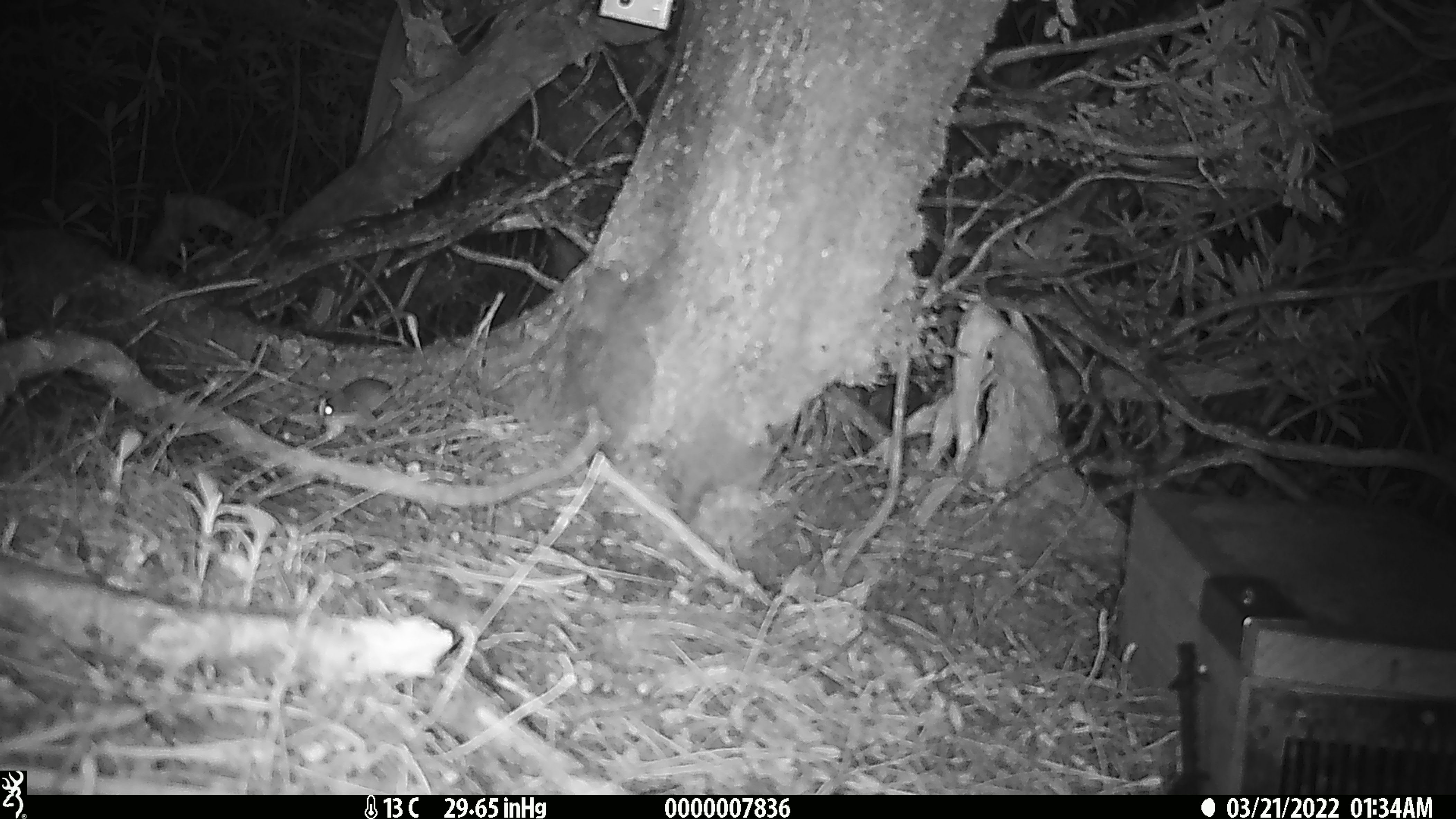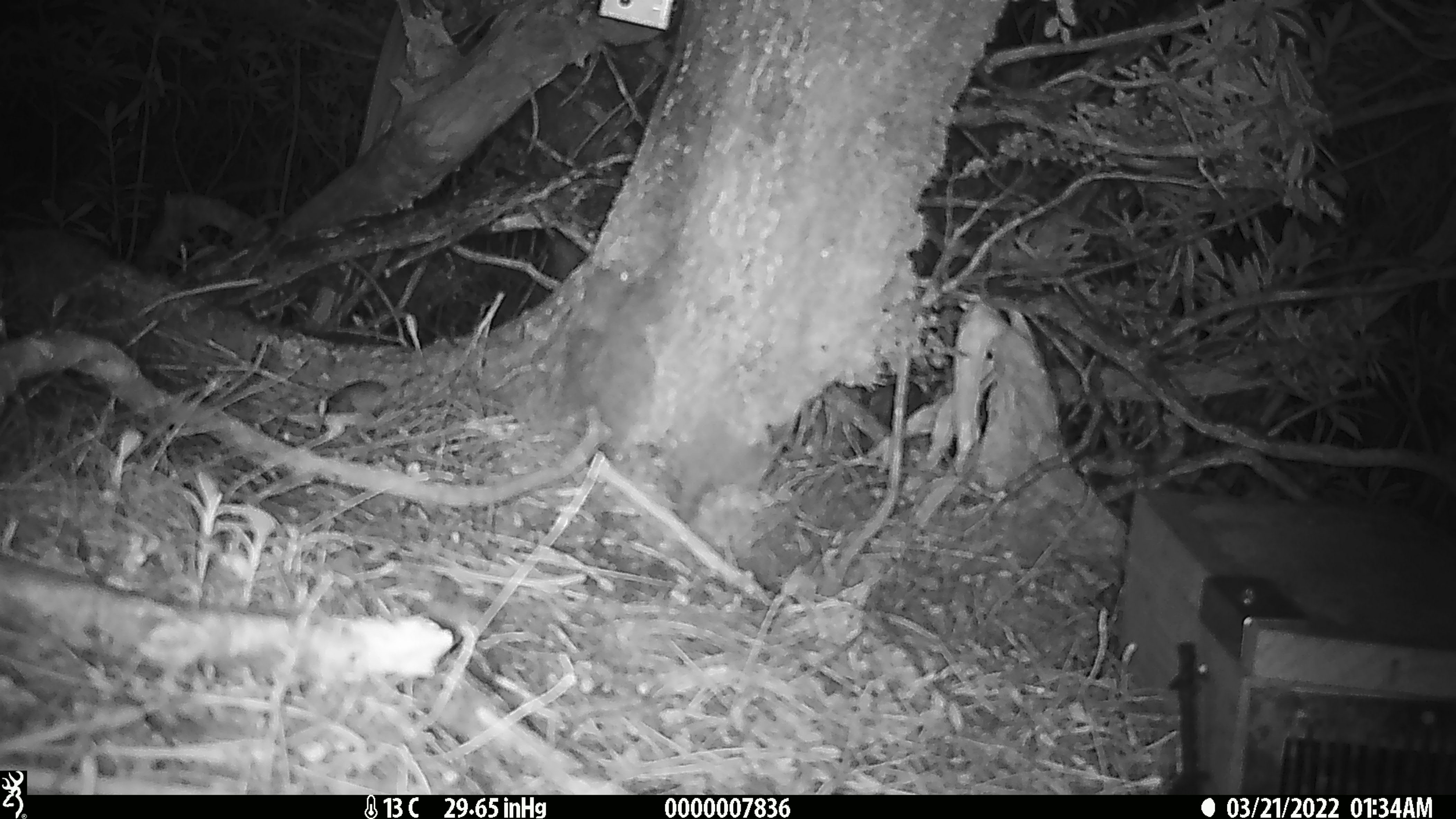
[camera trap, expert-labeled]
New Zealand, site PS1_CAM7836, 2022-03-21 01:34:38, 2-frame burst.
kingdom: Animalia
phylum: Chordata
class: Mammalia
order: Rodentia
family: Muridae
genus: Mus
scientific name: Mus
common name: mouse